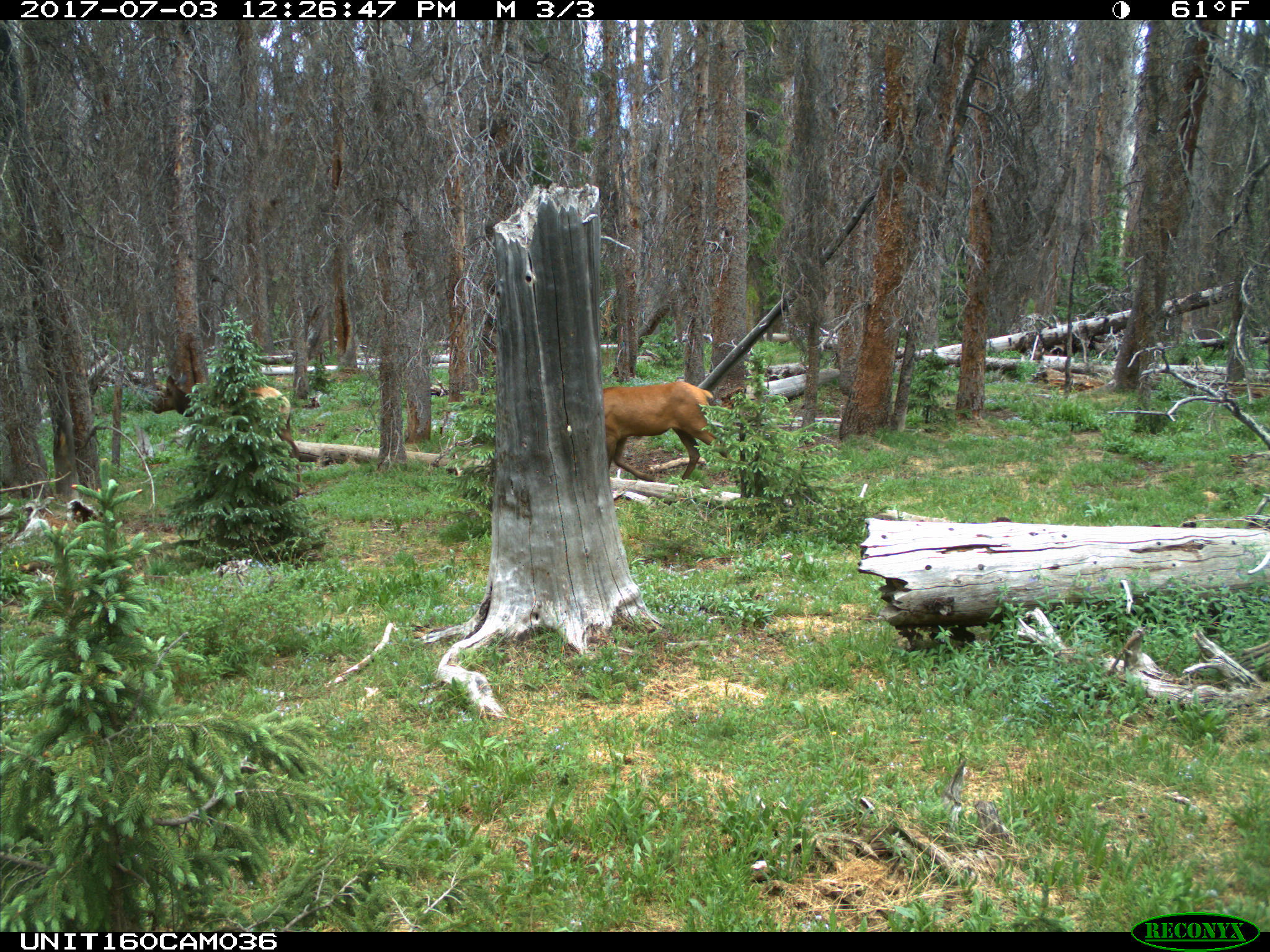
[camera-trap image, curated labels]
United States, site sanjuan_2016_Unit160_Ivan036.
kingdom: Animalia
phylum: Chordata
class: Mammalia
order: Artiodactyla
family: Cervidae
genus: Cervus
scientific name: Cervus elaphus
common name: red deer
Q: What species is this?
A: Cervus elaphus (red deer).